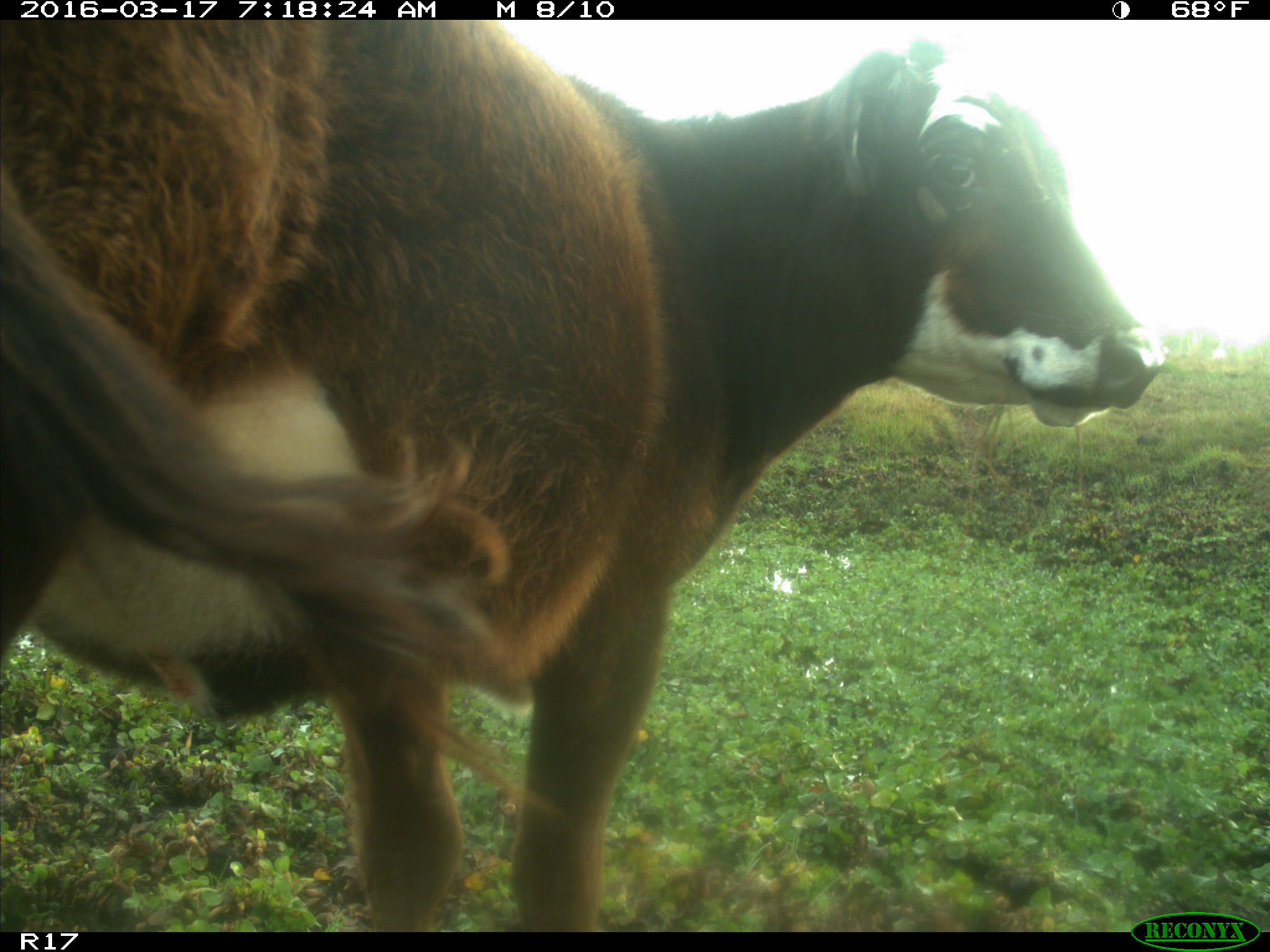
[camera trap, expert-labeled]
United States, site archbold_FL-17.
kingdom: Animalia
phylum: Chordata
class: Mammalia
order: Artiodactyla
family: Bovidae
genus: Bos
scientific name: Bos taurus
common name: domestic cow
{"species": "Bos taurus (domestic cow)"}